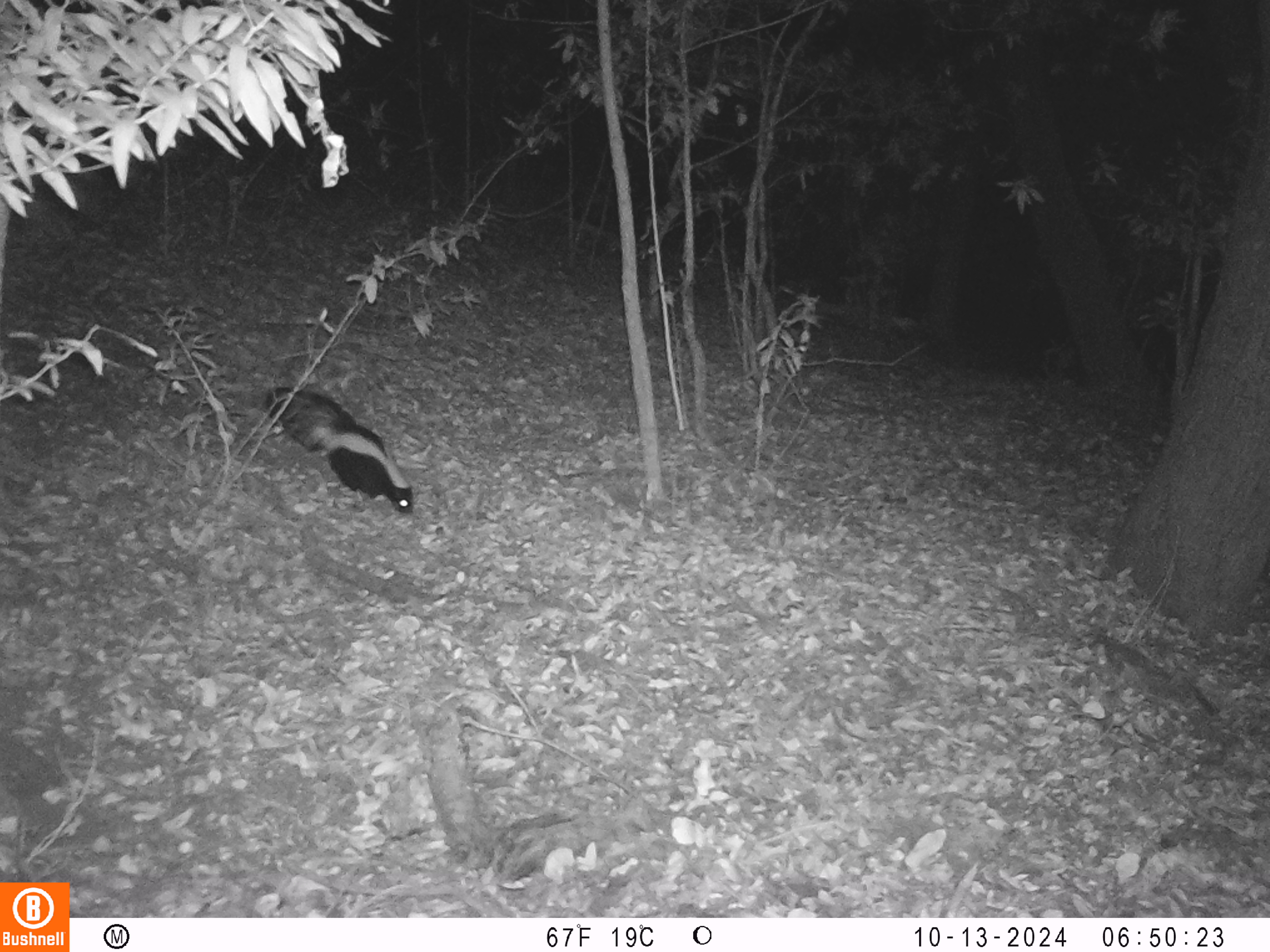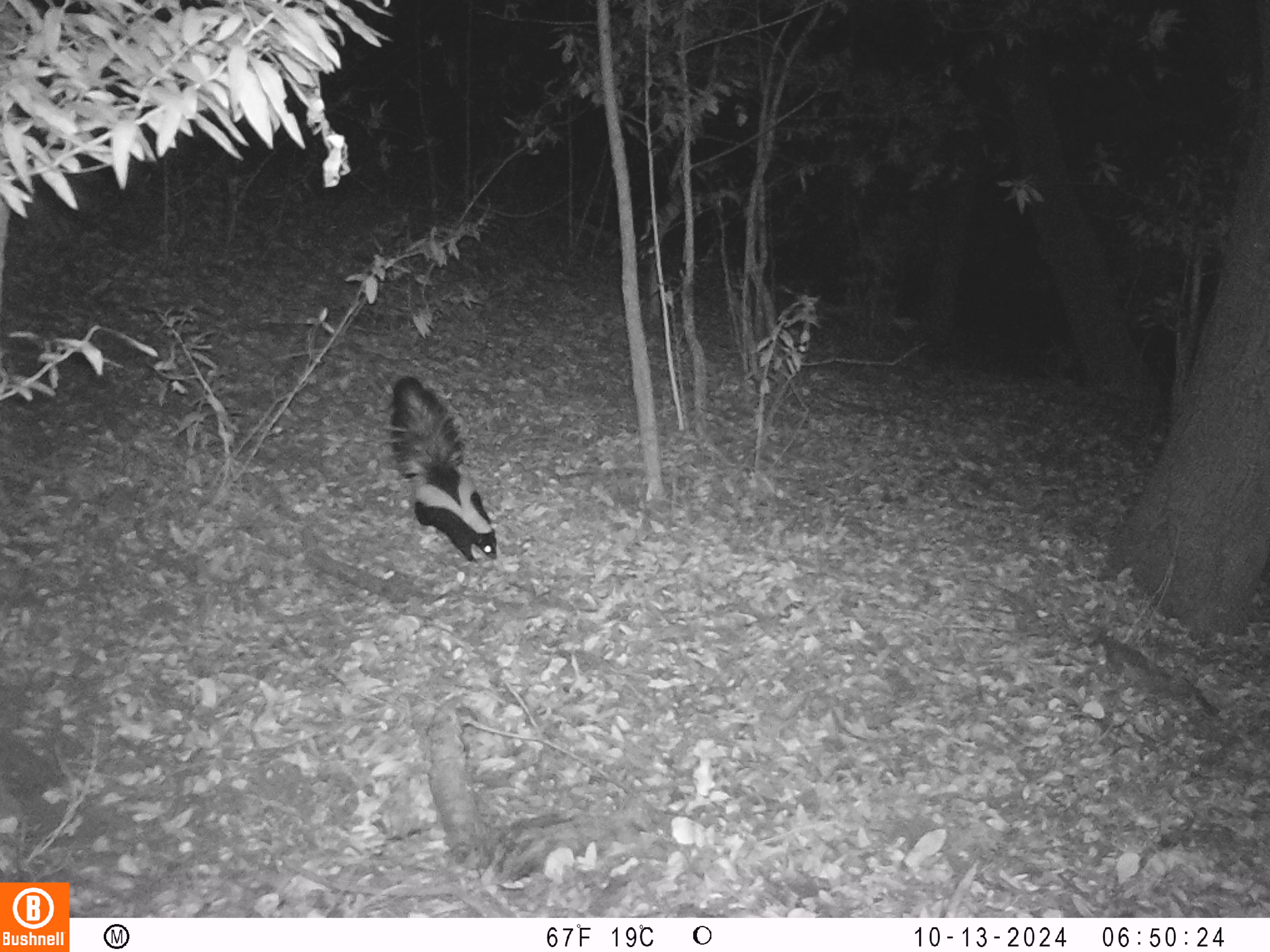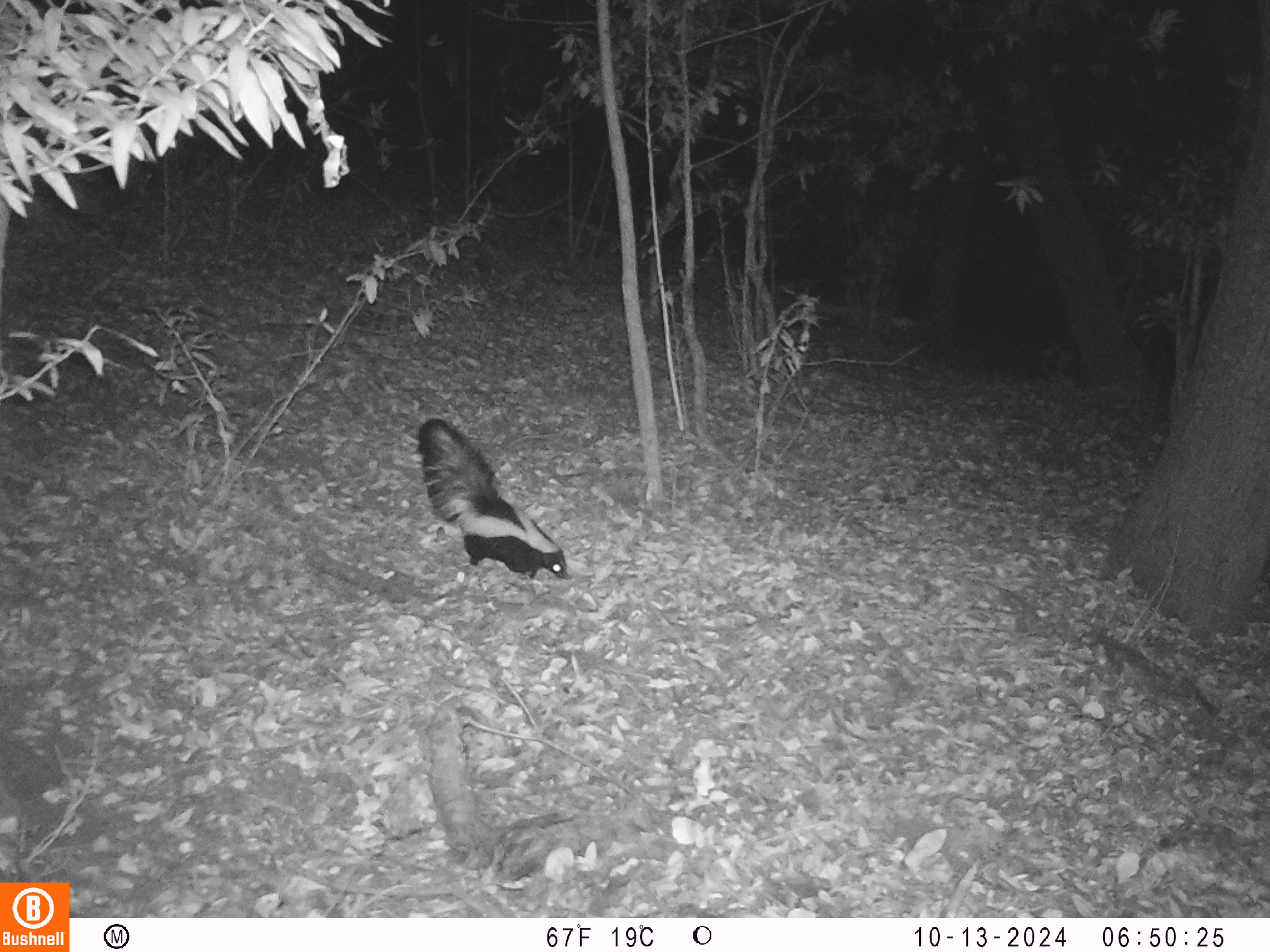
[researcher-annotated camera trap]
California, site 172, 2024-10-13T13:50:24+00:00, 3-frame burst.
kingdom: Animalia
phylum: Chordata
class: Mammalia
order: Carnivora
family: Mephitidae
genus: Mephitis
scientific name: Mephitis mephitis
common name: striped skunk